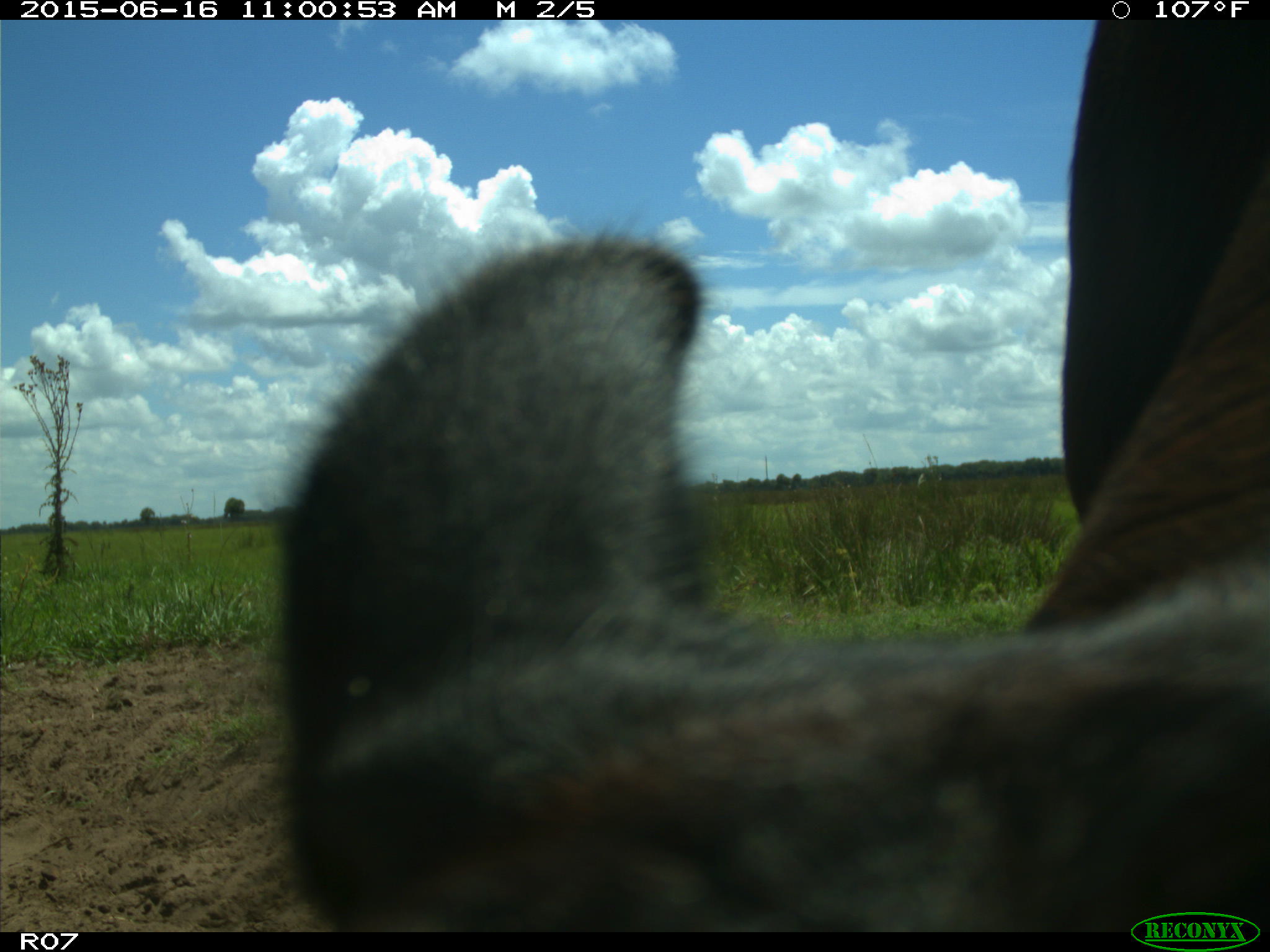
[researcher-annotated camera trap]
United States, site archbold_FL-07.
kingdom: Animalia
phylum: Chordata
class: Mammalia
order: Artiodactyla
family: Bovidae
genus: Bos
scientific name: Bos taurus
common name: domestic cow